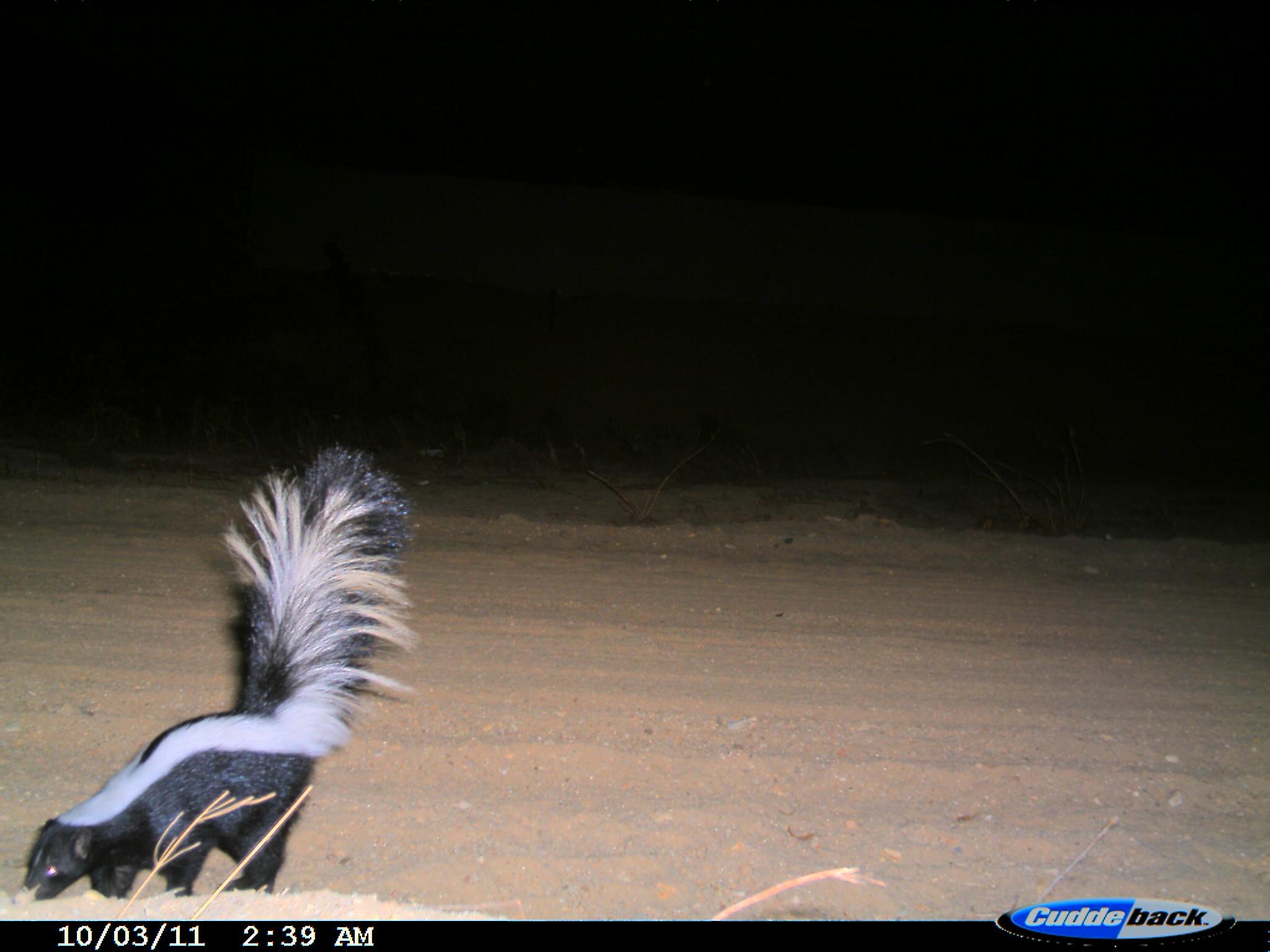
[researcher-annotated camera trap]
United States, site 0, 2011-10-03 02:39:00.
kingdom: Animalia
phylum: Chordata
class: Mammalia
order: Carnivora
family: Mephitidae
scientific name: Mephitidae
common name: skunk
Skunk (Mephitidae).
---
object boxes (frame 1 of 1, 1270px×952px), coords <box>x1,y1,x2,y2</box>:
skunk: <box>21,440,422,909</box>